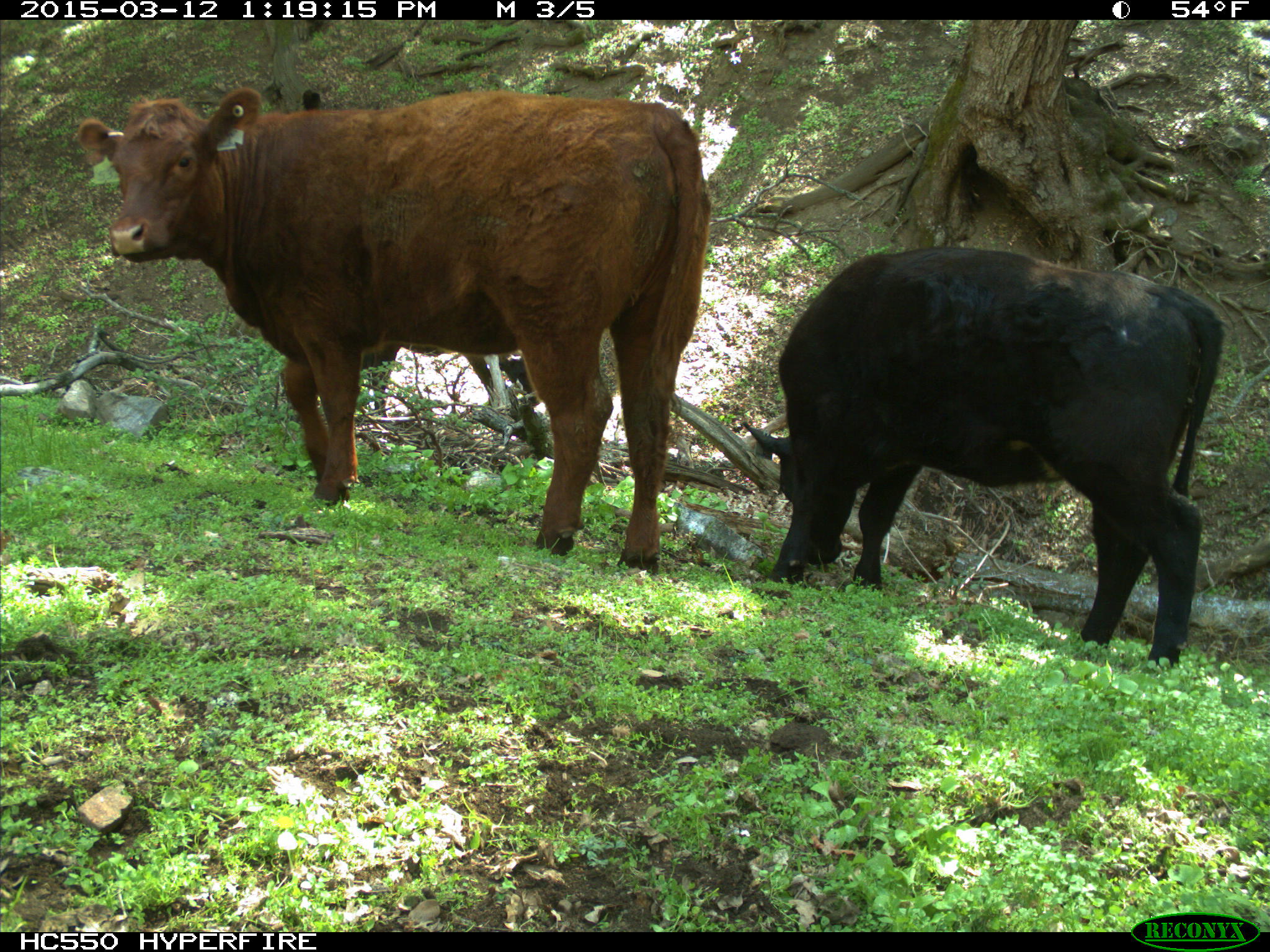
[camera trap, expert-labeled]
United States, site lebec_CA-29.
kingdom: Animalia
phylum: Chordata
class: Mammalia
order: Artiodactyla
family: Bovidae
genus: Bos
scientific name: Bos taurus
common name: domestic cow